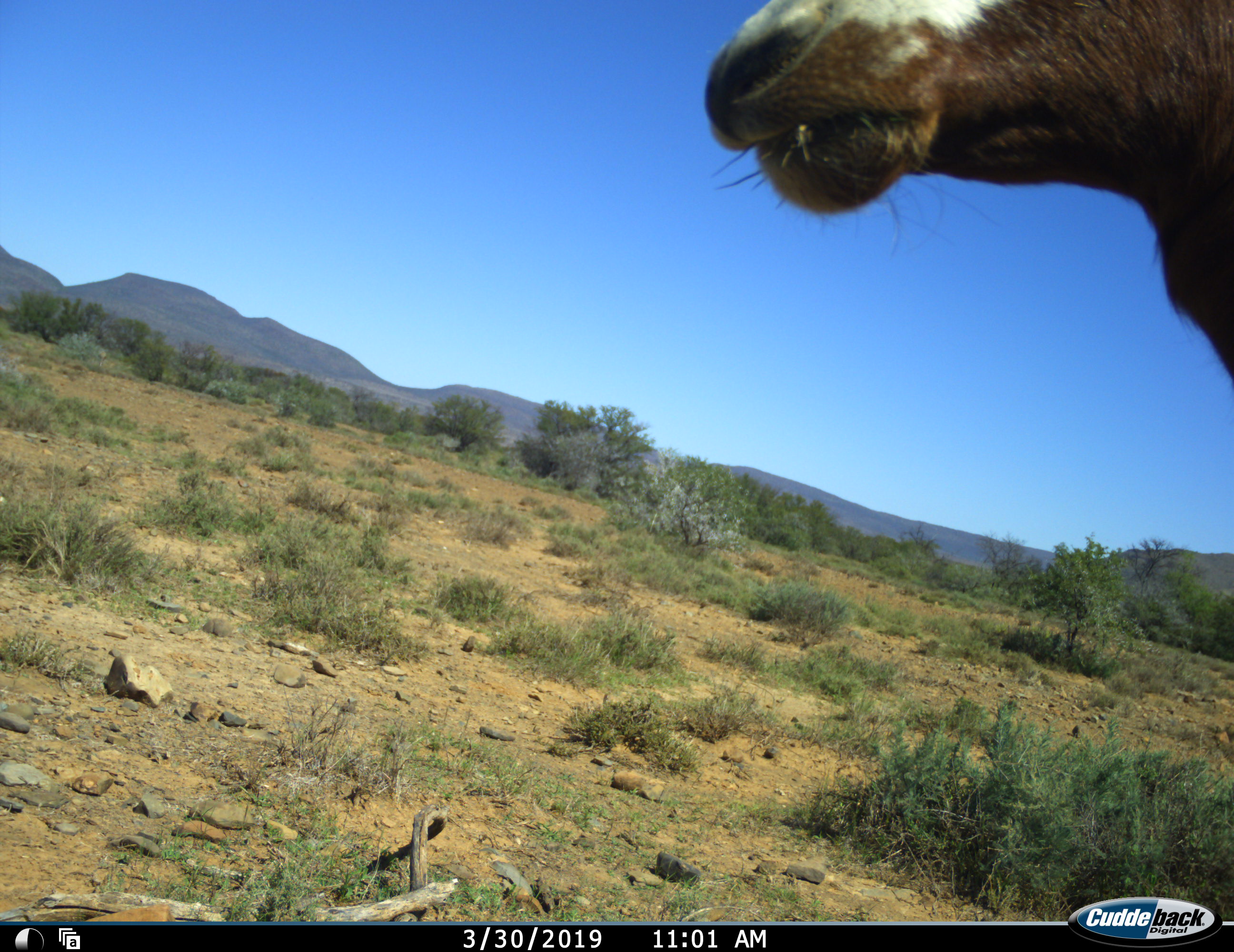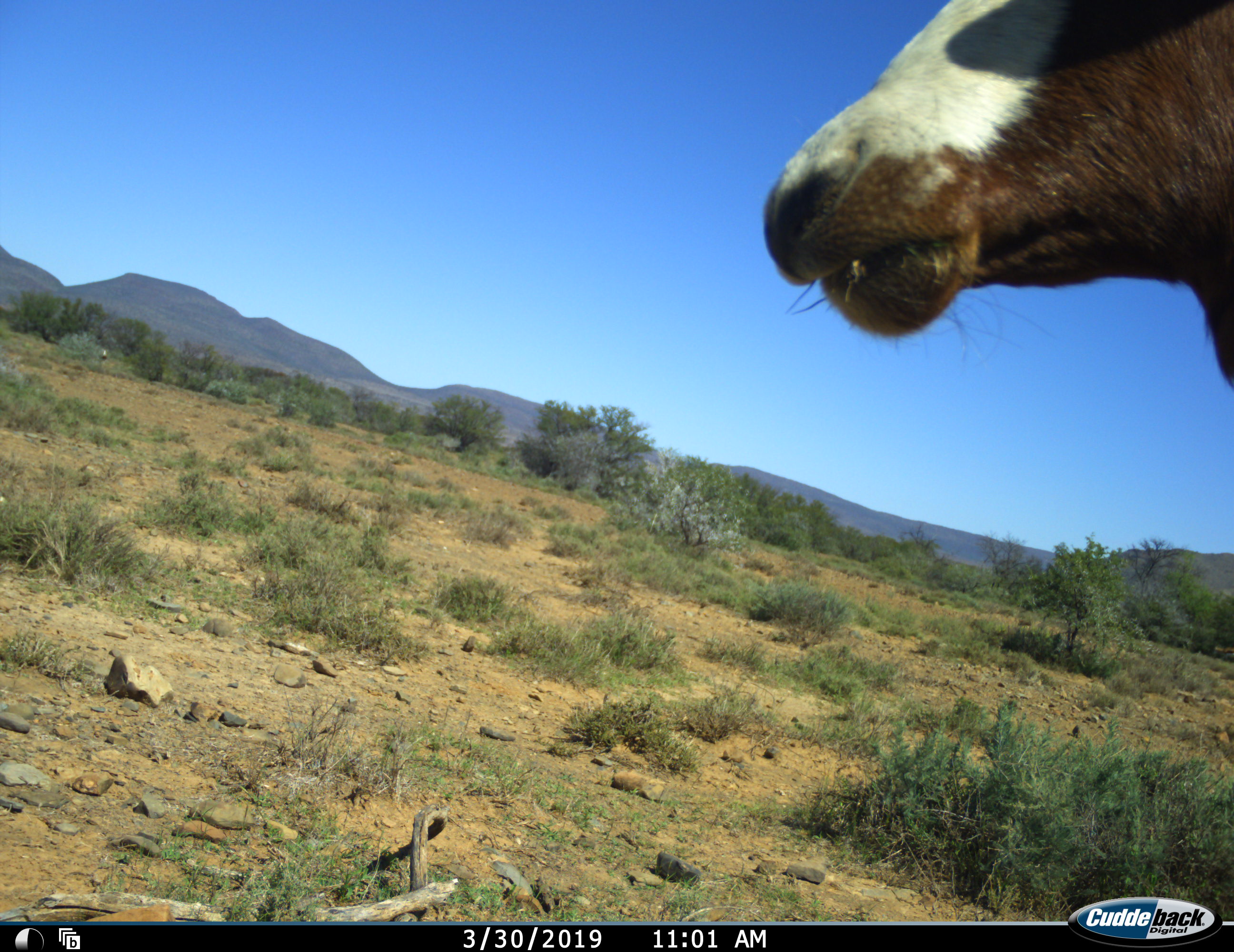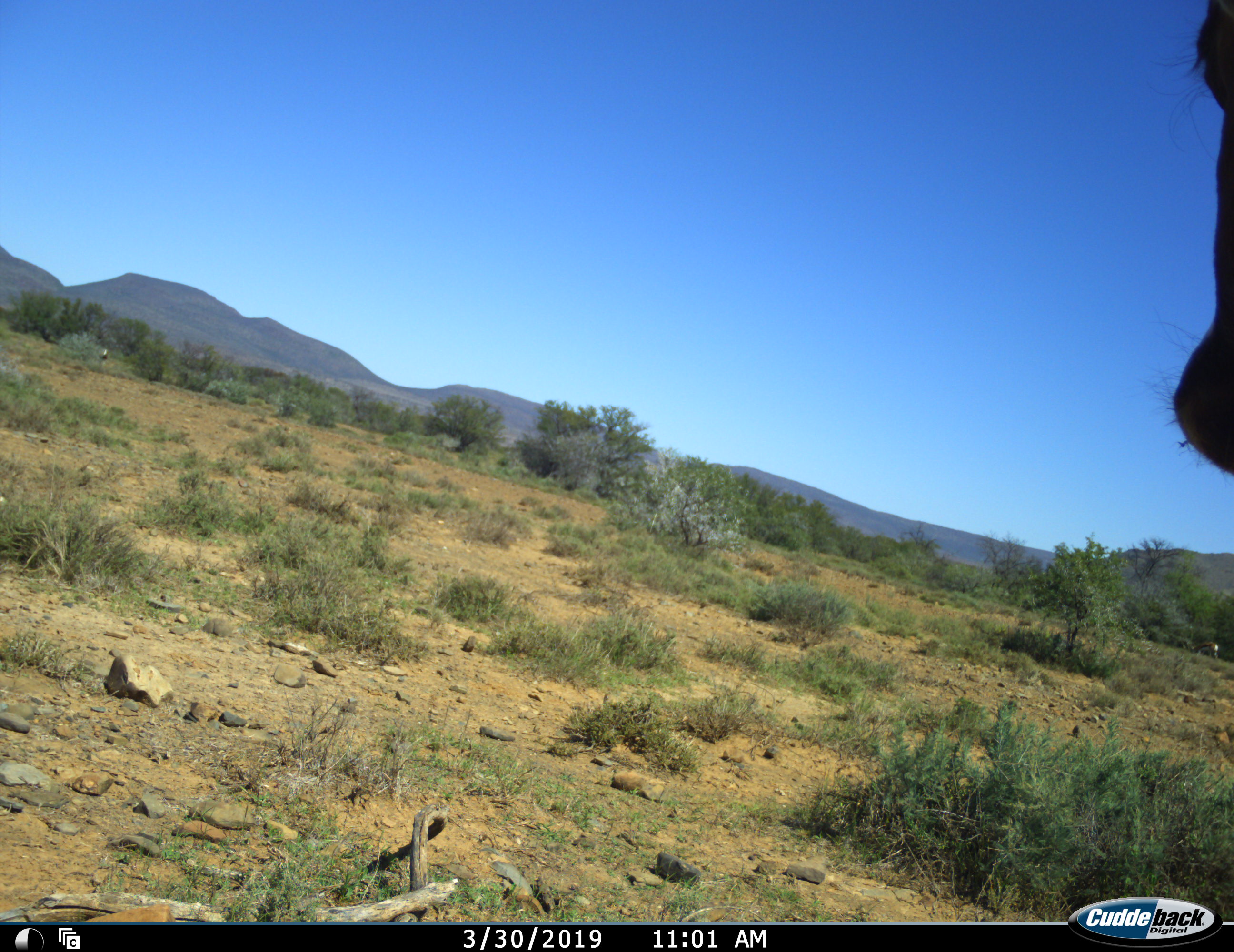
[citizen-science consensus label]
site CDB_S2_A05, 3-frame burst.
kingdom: Animalia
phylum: Chordata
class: Mammalia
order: Artiodactyla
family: Bovidae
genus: Damaliscus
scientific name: Damaliscus pygargus phillipsi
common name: blesbok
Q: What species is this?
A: Blesbok (Damaliscus pygargus phillipsi).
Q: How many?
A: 1.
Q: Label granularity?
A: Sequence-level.